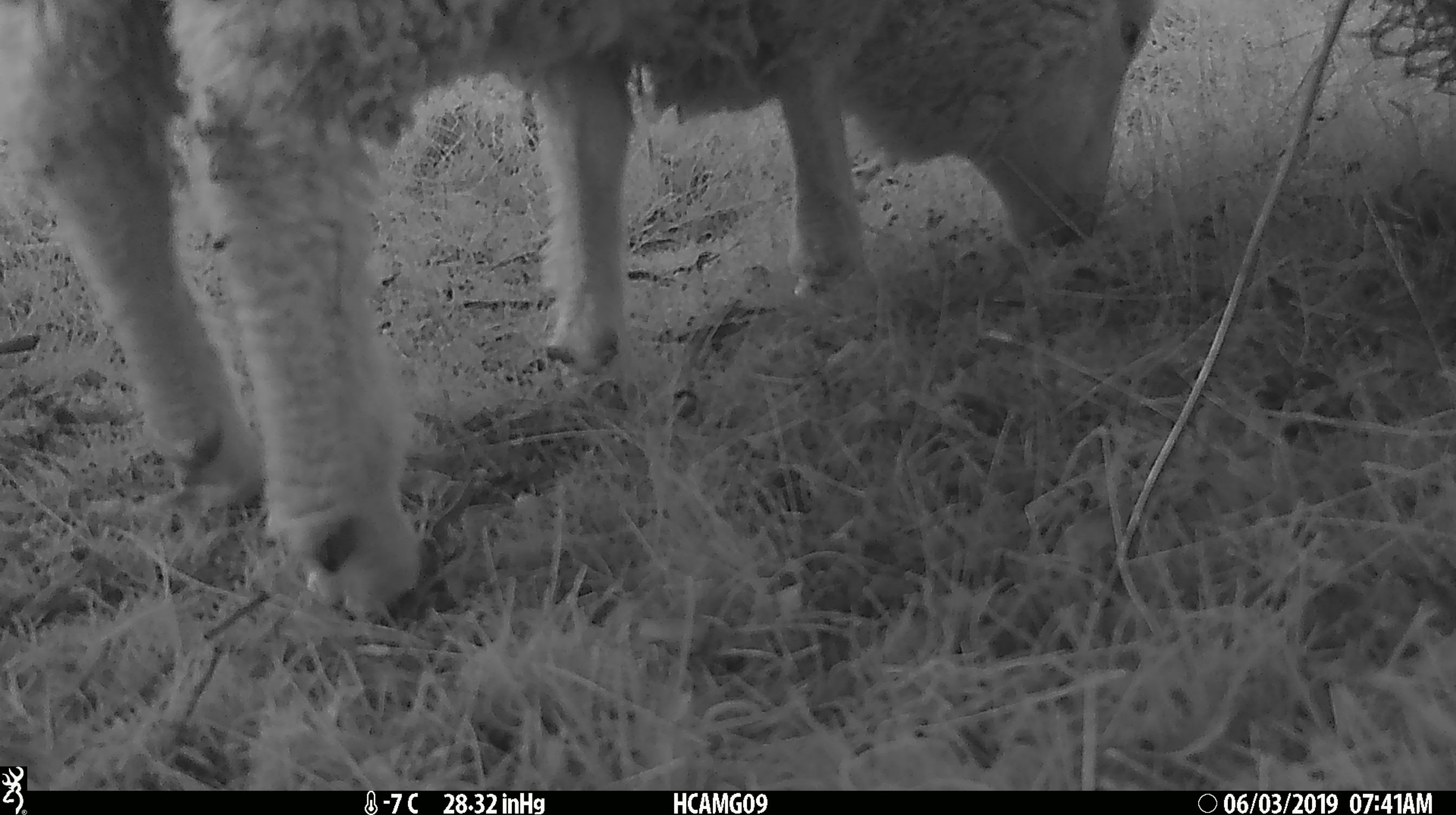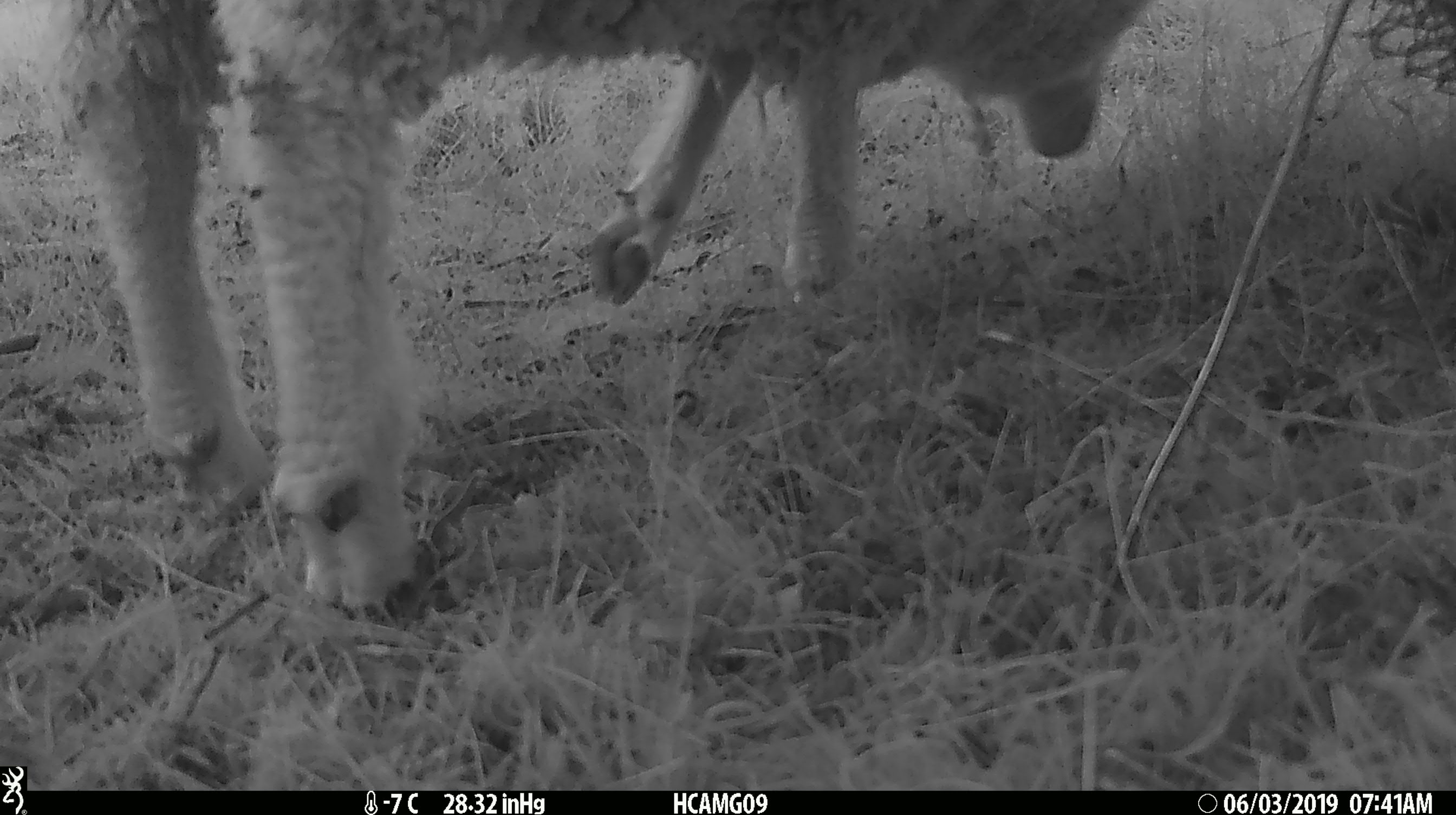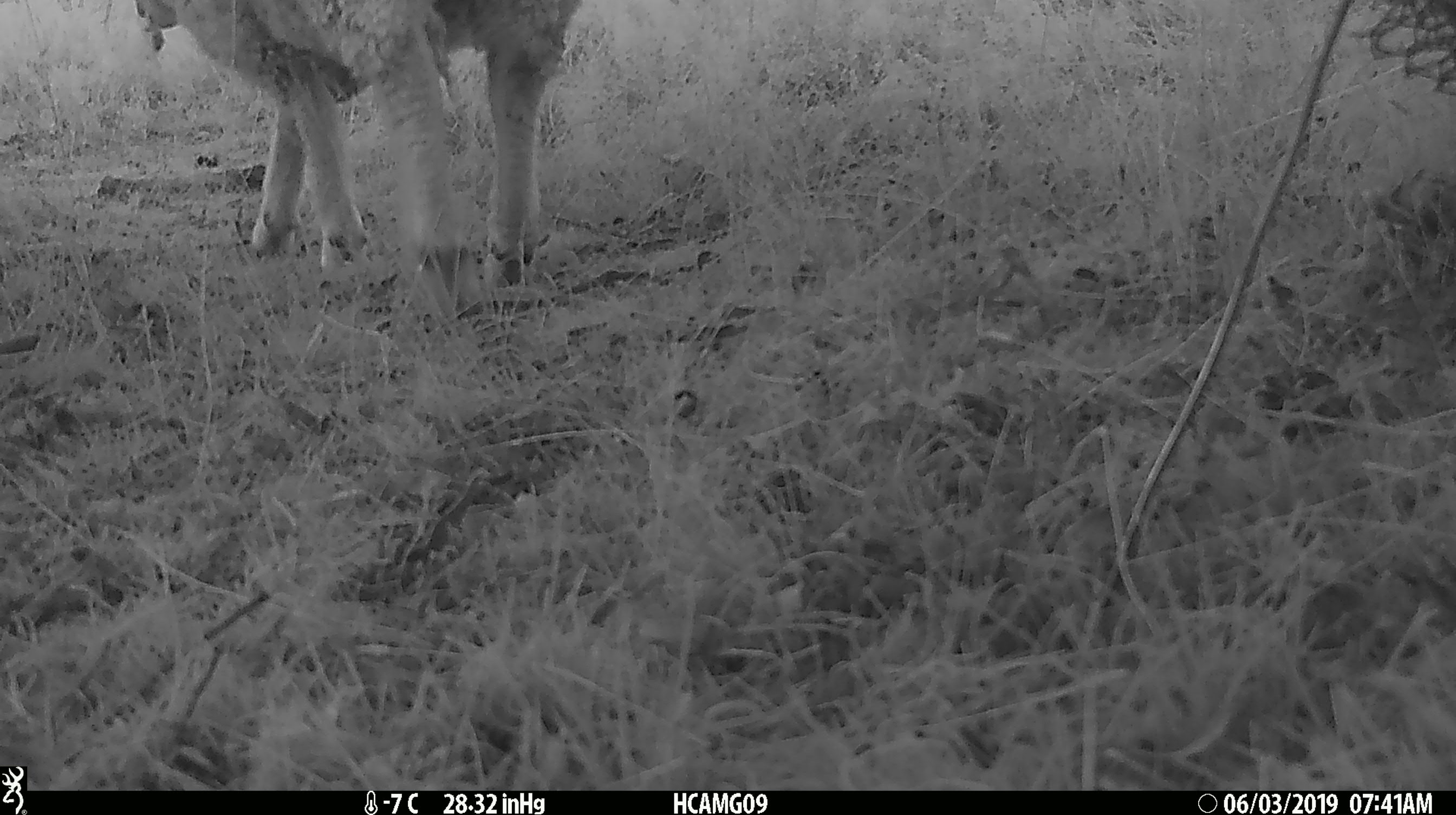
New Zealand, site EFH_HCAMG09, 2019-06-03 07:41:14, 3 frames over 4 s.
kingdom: Animalia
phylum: Chordata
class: Mammalia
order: Artiodactyla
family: Bovidae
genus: Ovis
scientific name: Ovis aries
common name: domestic sheep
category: sheep